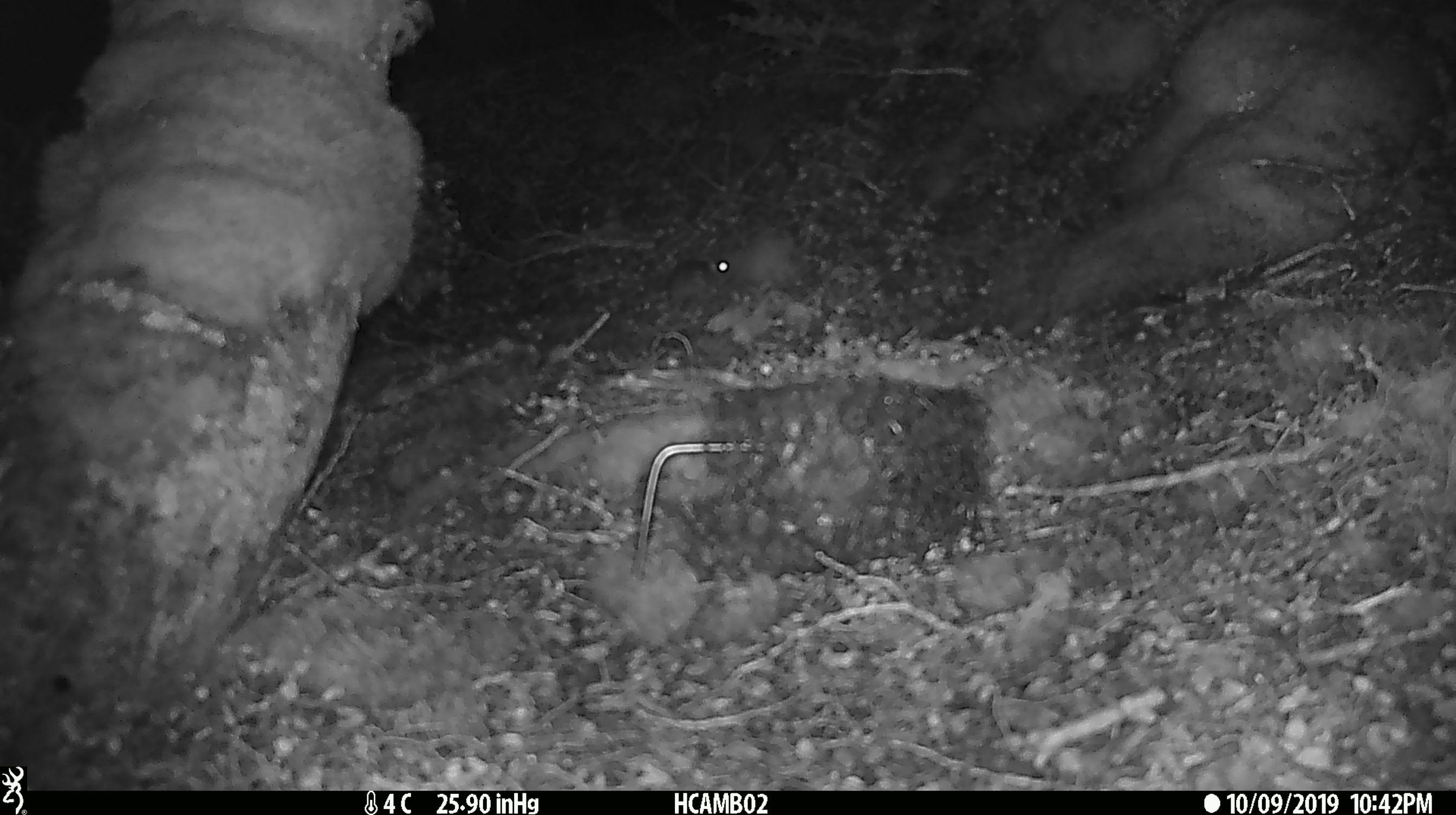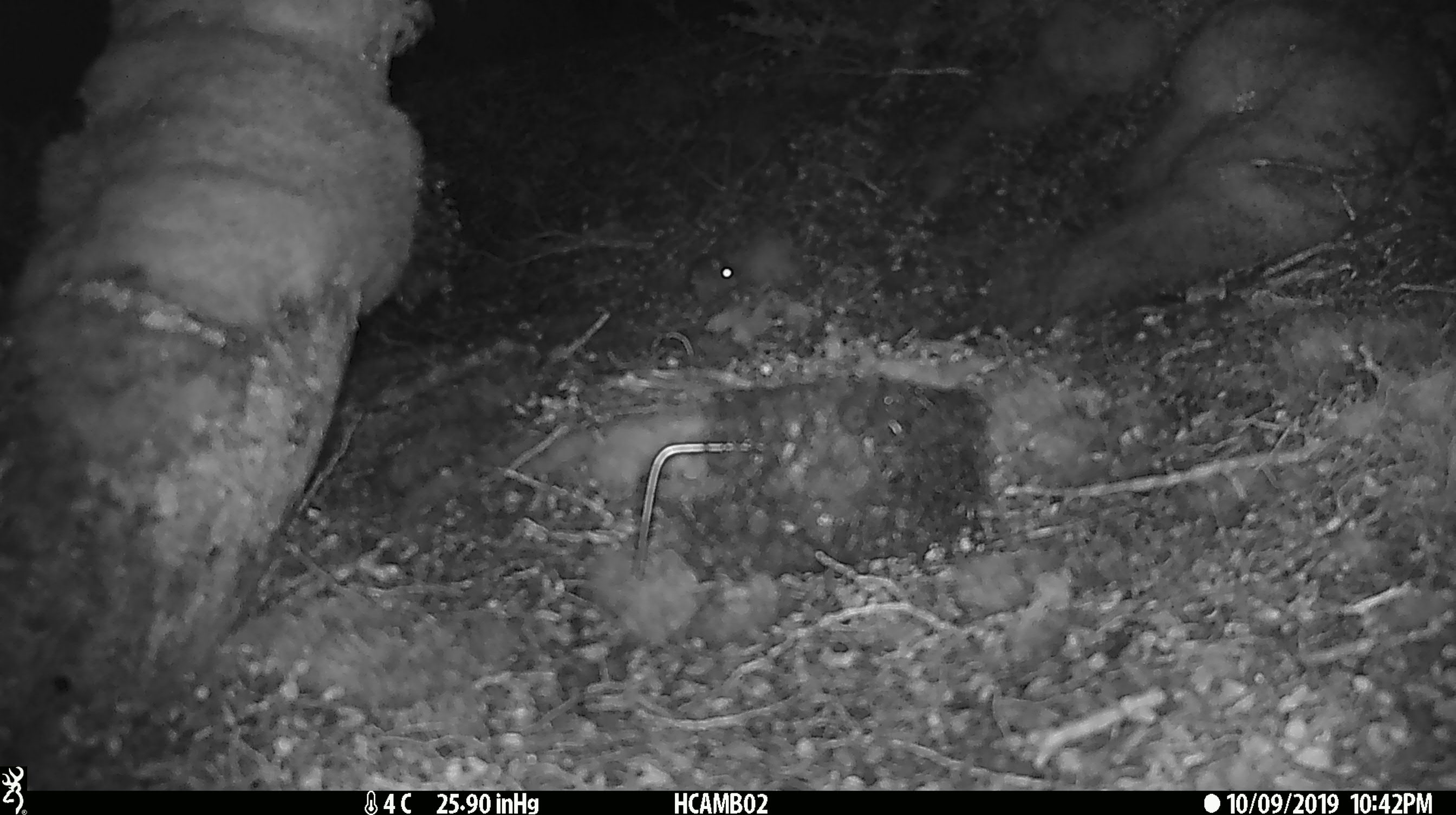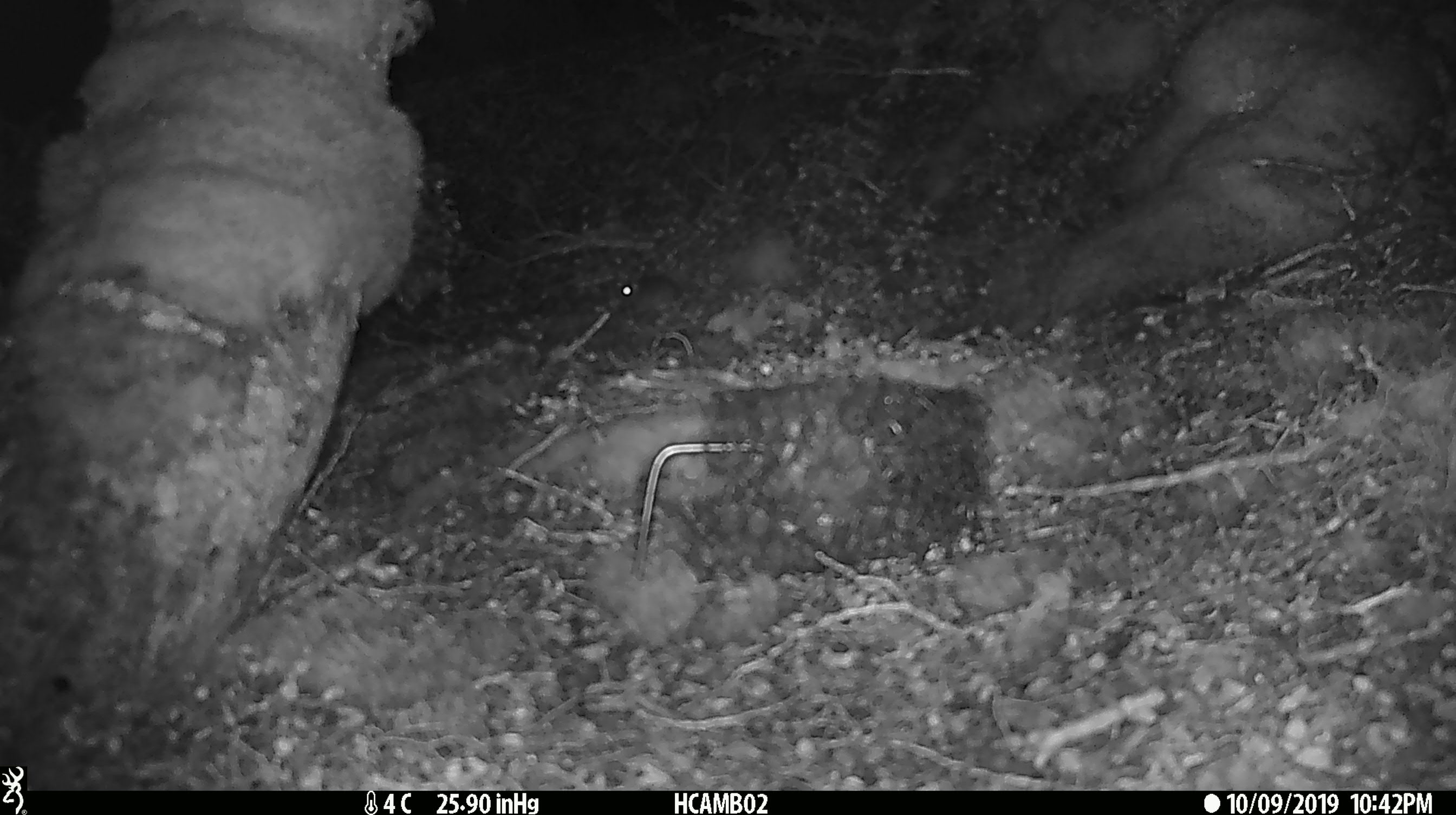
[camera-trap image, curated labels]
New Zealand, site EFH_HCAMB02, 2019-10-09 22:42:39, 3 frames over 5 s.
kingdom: Animalia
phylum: Chordata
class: Mammalia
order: Rodentia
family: Muridae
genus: Mus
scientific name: Mus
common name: mouse